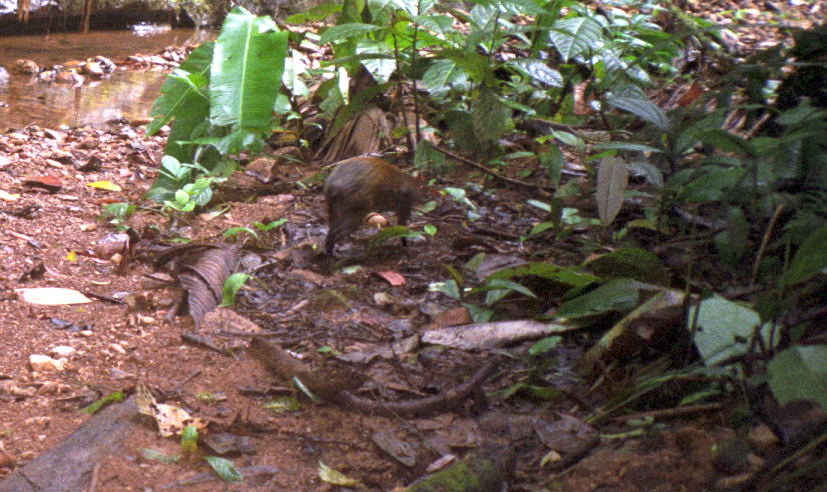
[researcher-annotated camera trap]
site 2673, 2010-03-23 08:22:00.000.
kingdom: Animalia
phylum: Chordata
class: Mammalia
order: Rodentia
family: Dasyproctidae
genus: Dasyprocta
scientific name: Dasyprocta punctata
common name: central american agouti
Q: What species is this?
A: Dasyprocta punctata (central american agouti).